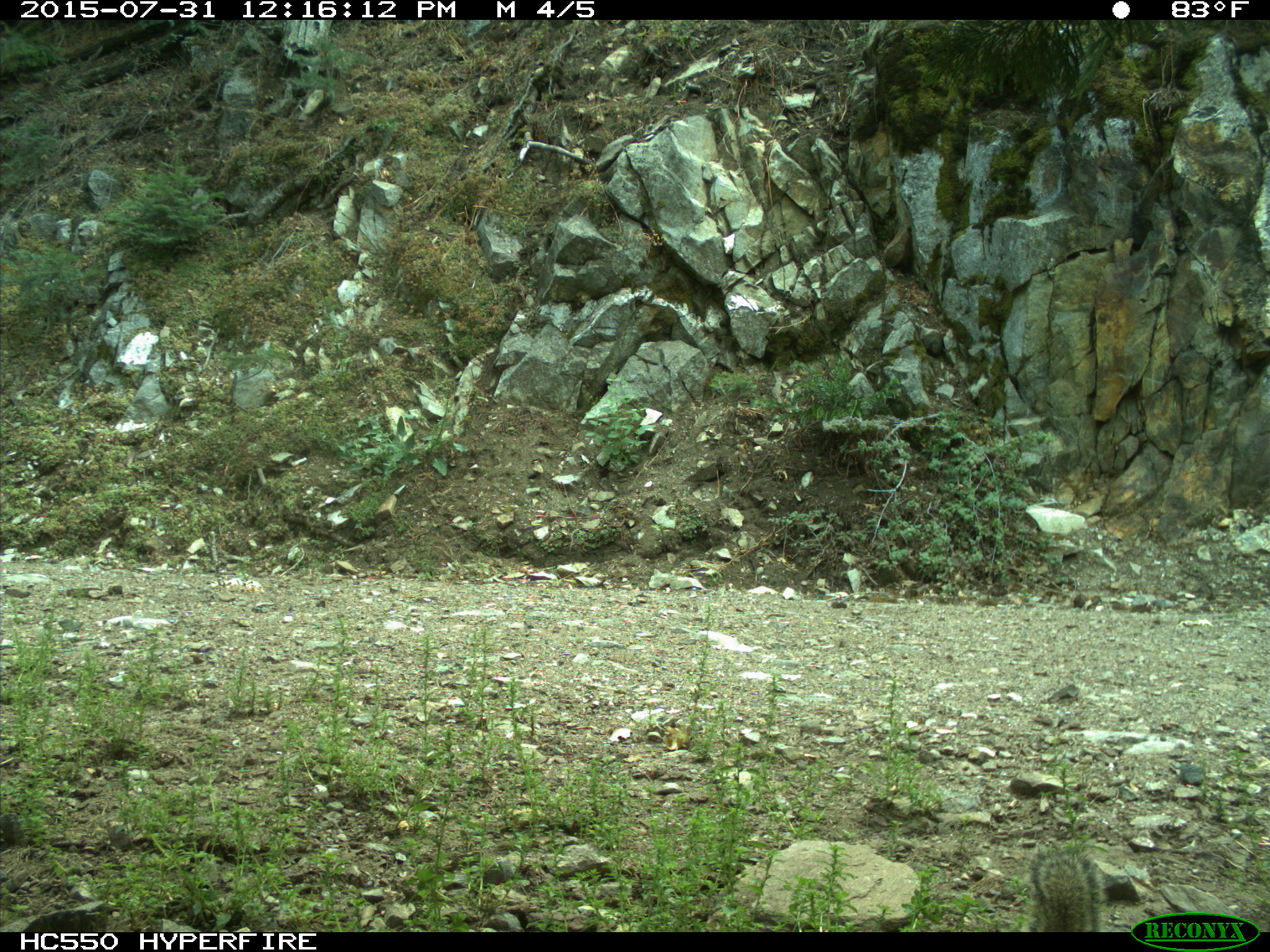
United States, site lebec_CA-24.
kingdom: Animalia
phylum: Chordata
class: Mammalia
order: Rodentia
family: Sciuridae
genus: Otospermophilus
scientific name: Otospermophilus beecheyi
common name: california ground squirrel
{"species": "Otospermophilus beecheyi (california ground squirrel)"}